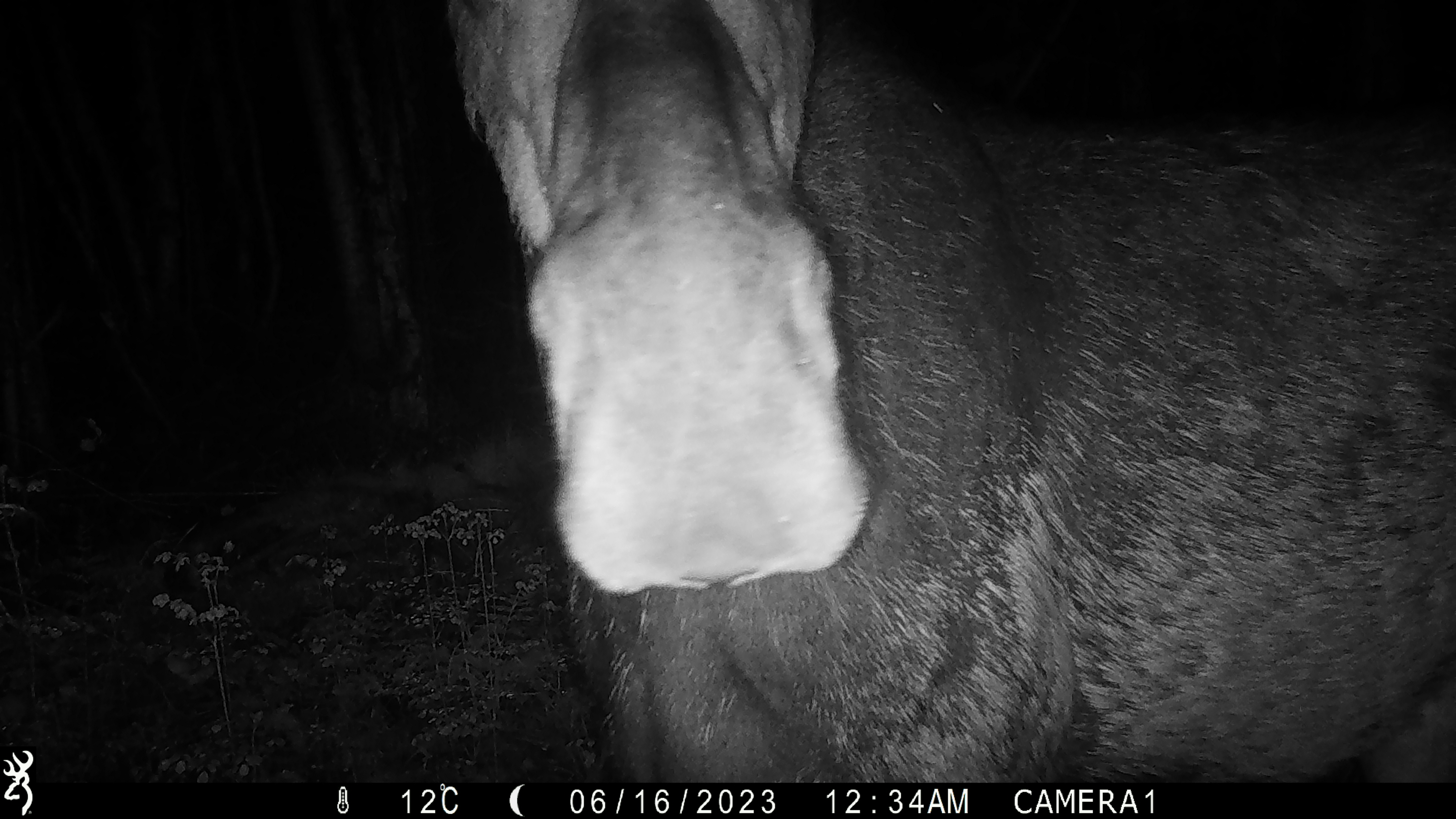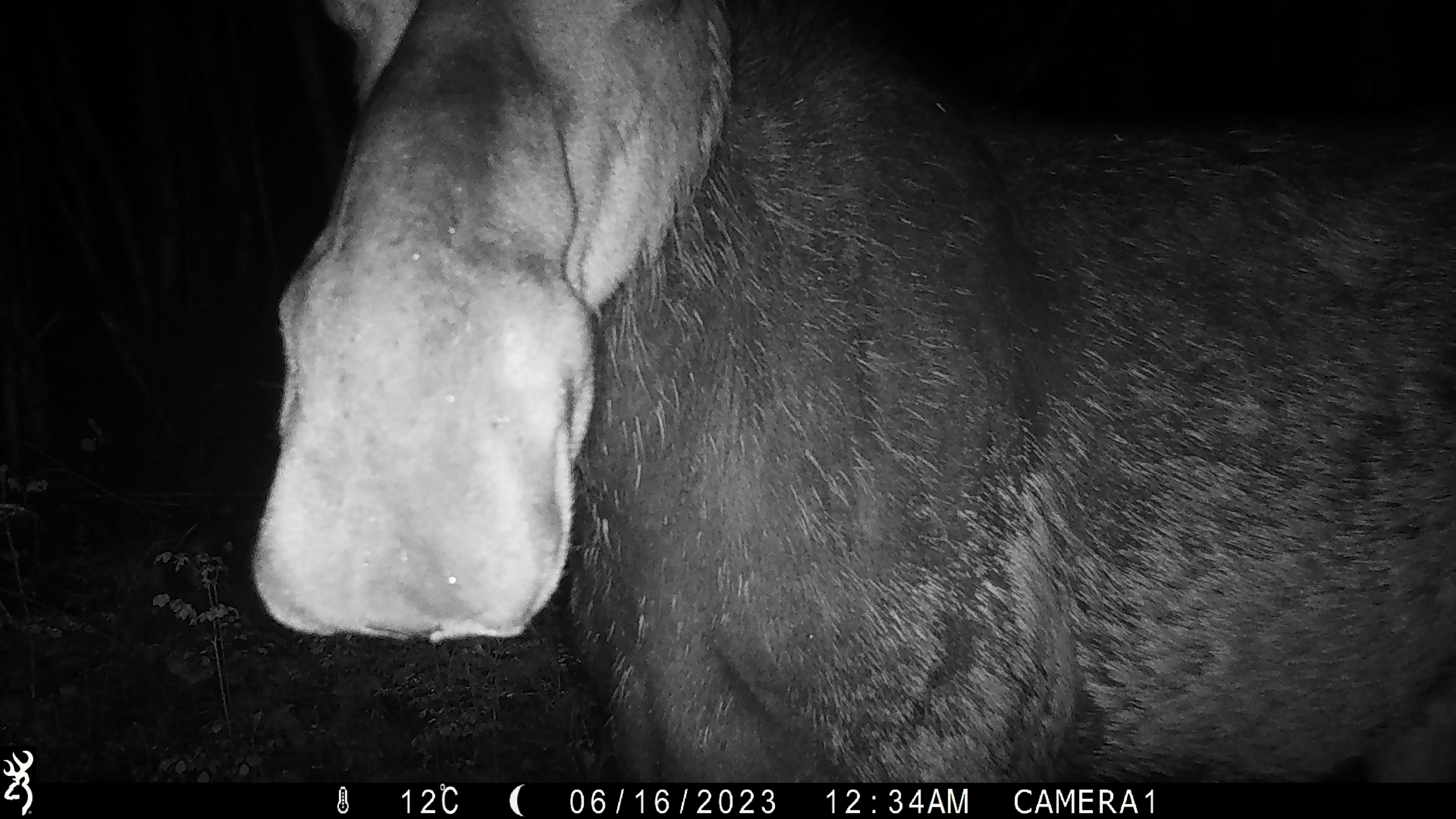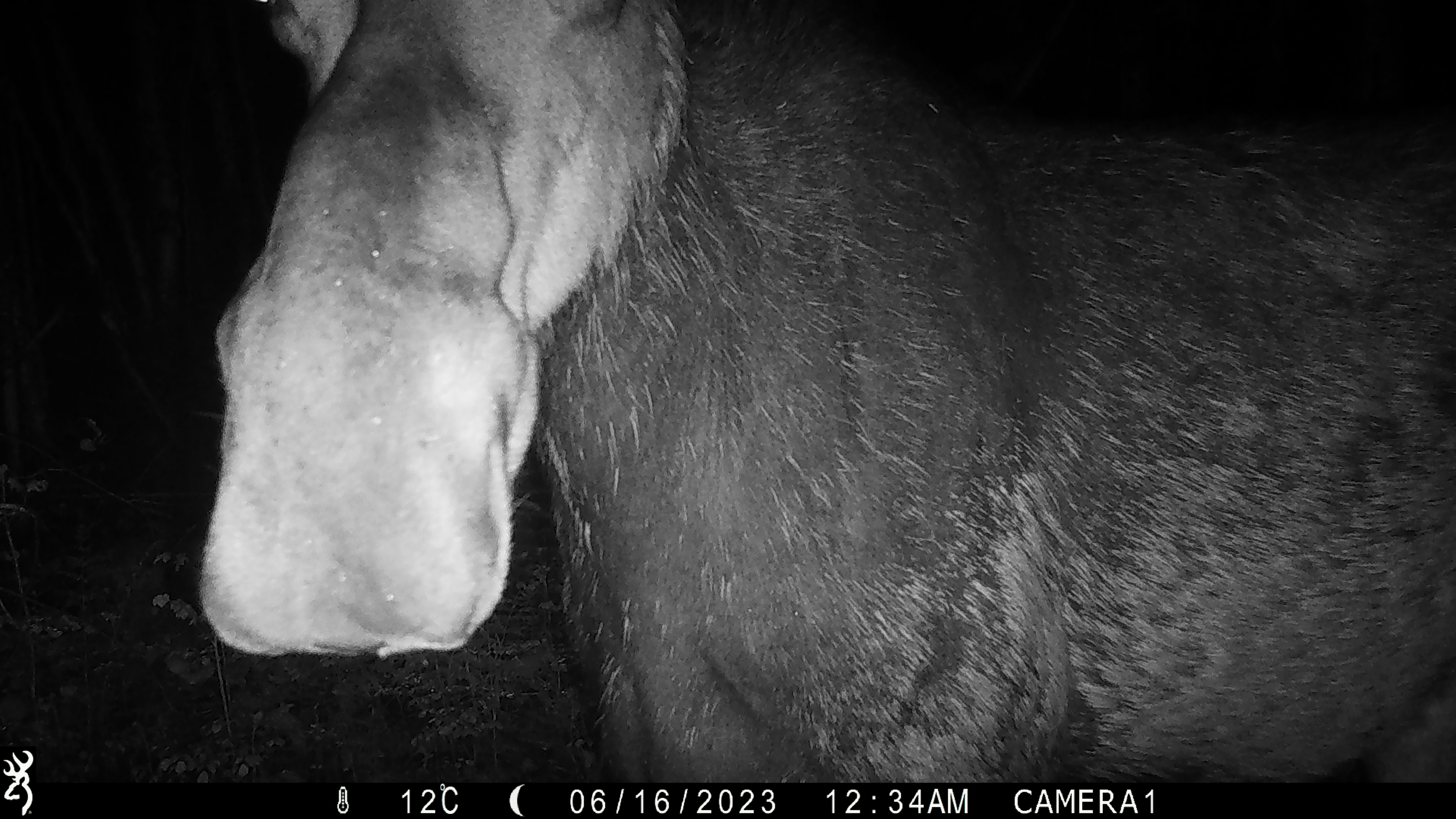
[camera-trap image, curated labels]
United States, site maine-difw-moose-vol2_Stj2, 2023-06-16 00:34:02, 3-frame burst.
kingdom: Animalia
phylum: Chordata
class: Mammalia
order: Artiodactyla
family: Cervidae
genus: Alces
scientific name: Alces alces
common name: moose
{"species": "moose (Alces alces)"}